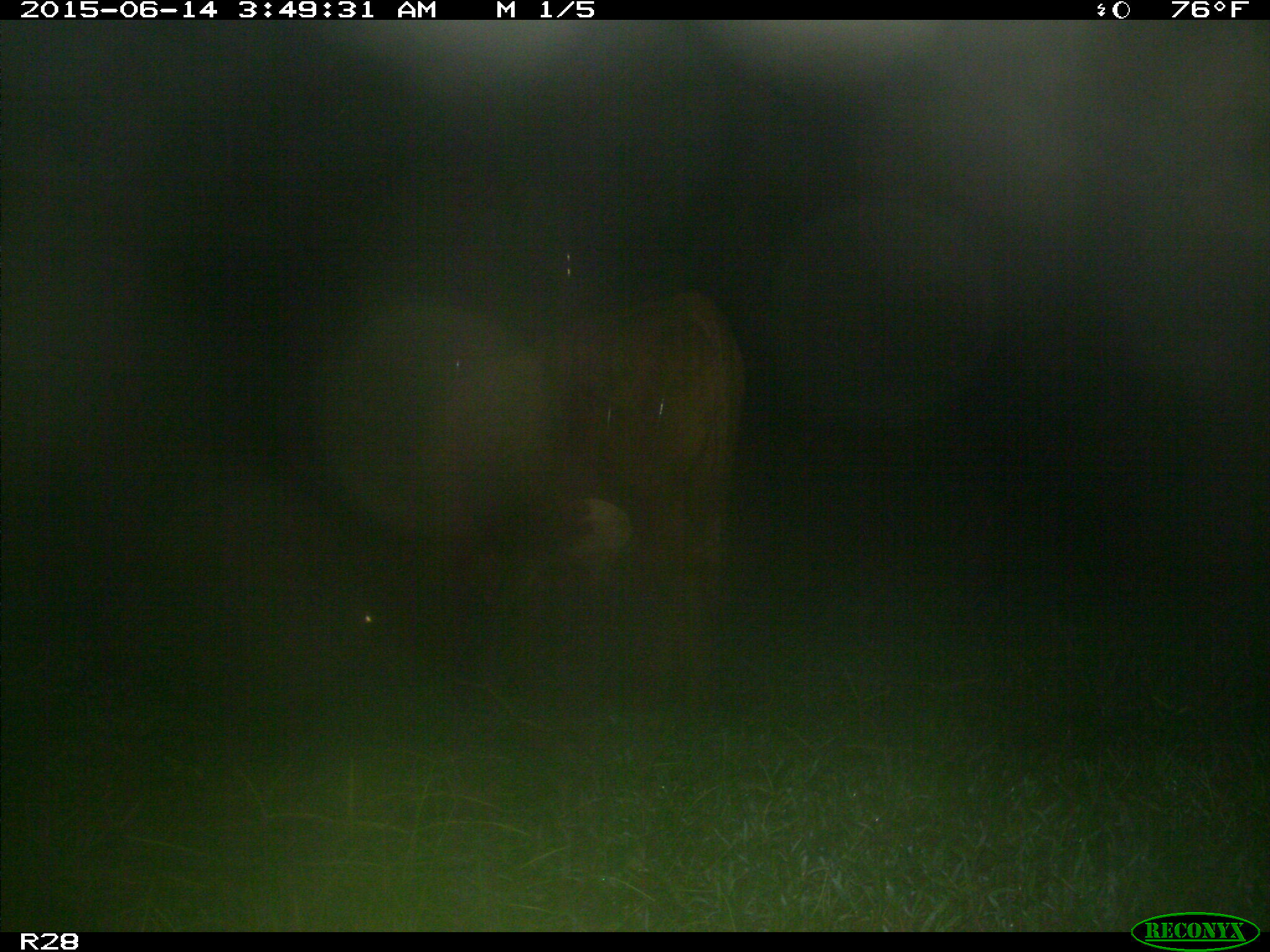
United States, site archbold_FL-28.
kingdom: Animalia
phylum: Chordata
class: Mammalia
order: Artiodactyla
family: Bovidae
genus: Bos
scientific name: Bos taurus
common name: domestic cow